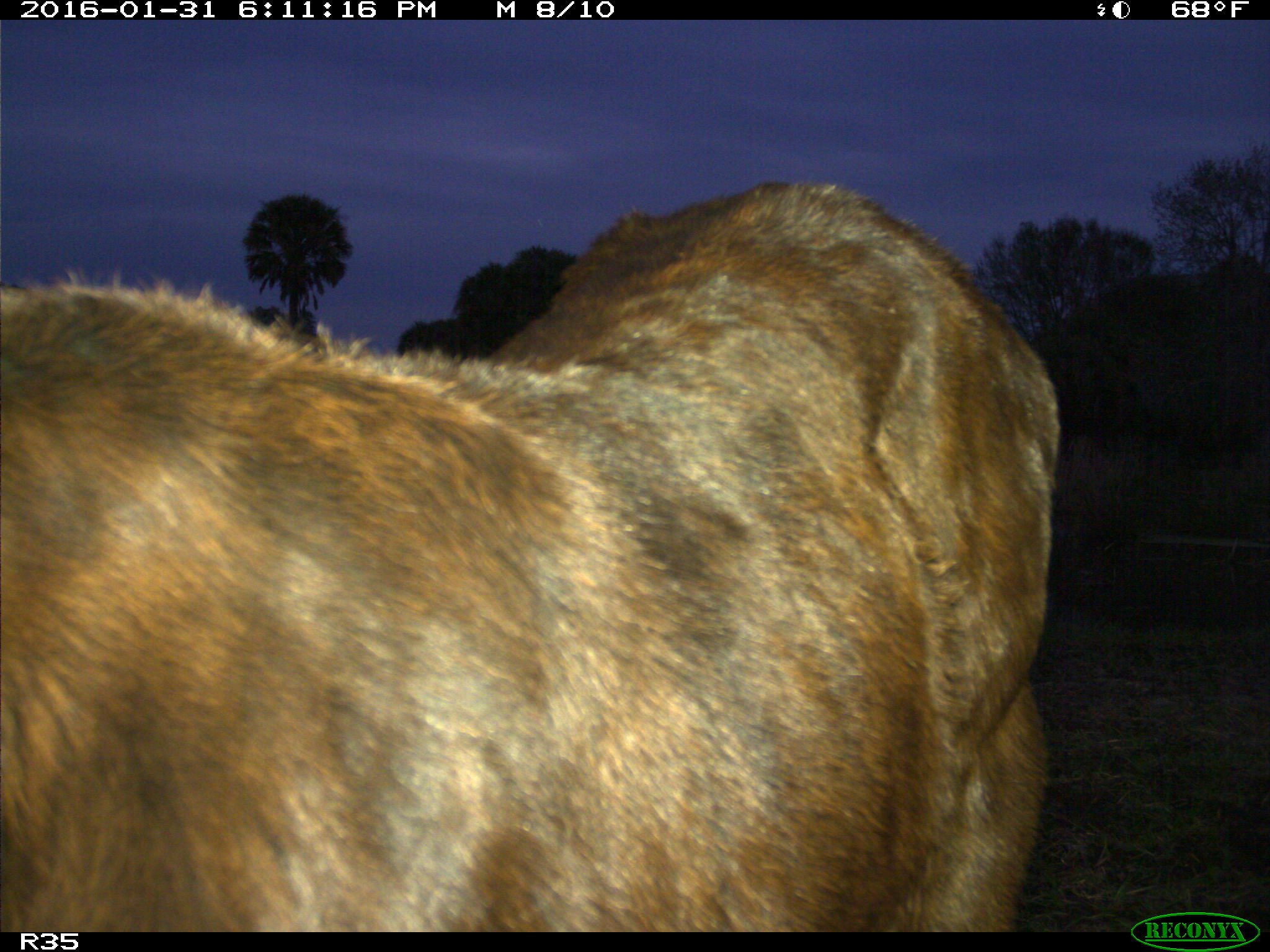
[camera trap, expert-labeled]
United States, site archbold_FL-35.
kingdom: Animalia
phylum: Chordata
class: Mammalia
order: Artiodactyla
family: Bovidae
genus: Bos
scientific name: Bos taurus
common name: domestic cow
Bos taurus (domestic cow).